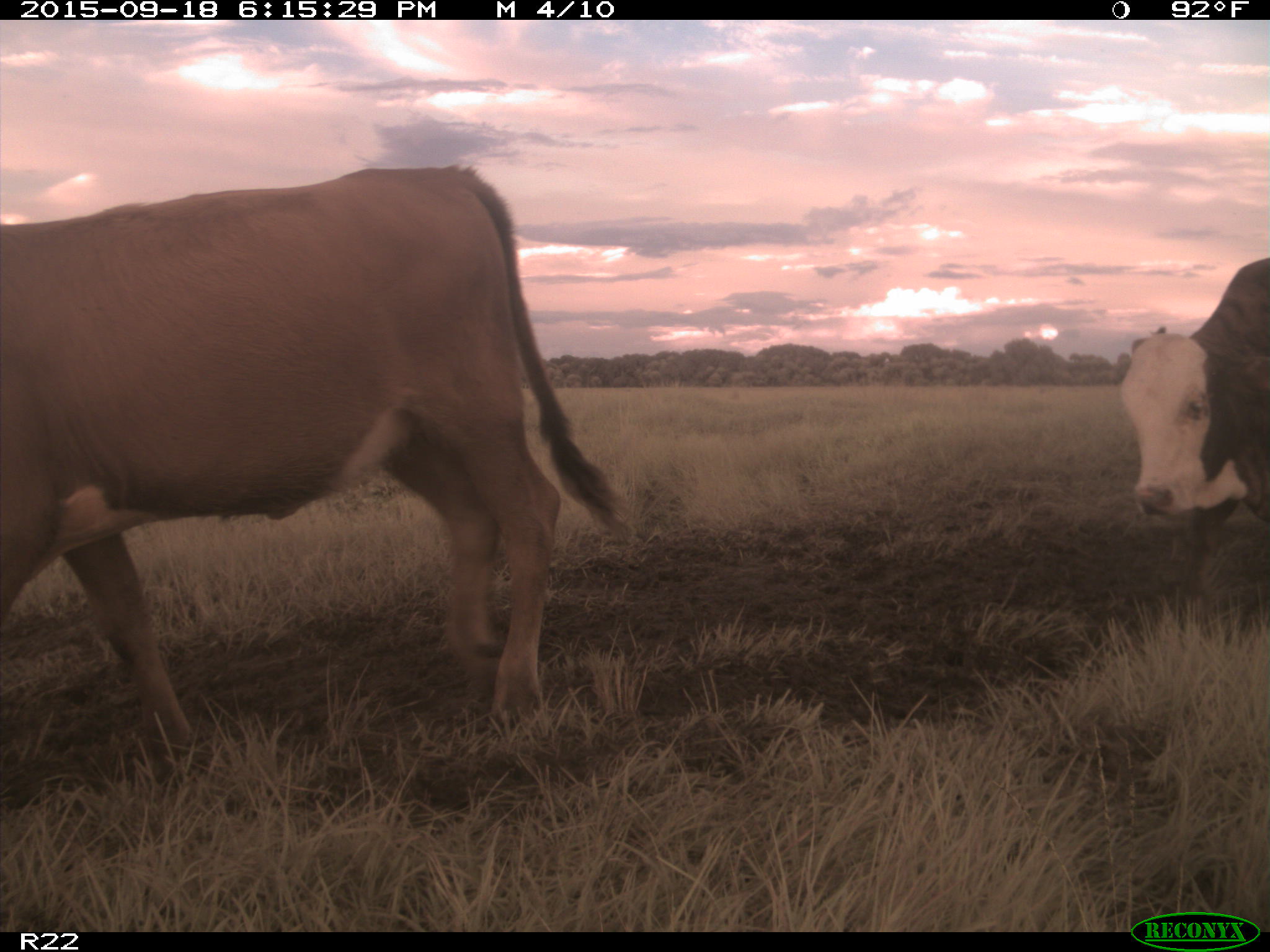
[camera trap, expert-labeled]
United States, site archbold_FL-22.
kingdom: Animalia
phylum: Chordata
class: Mammalia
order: Artiodactyla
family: Bovidae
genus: Bos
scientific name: Bos taurus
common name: domestic cow